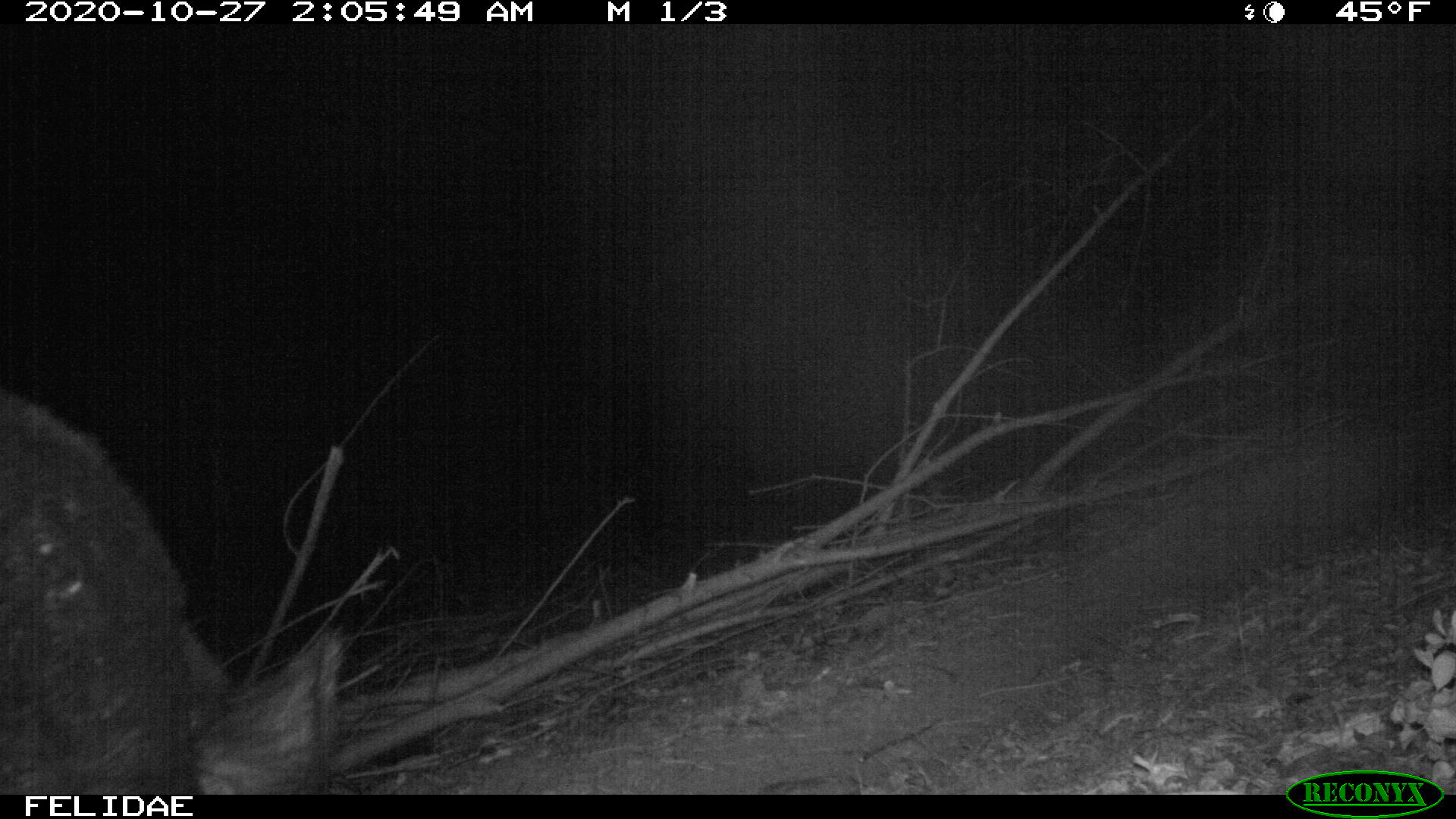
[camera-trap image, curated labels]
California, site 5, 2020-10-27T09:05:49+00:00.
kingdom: Animalia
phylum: Chordata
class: Mammalia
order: Artiodactyla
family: Suidae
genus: Sus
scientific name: Sus scrofa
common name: wild boar